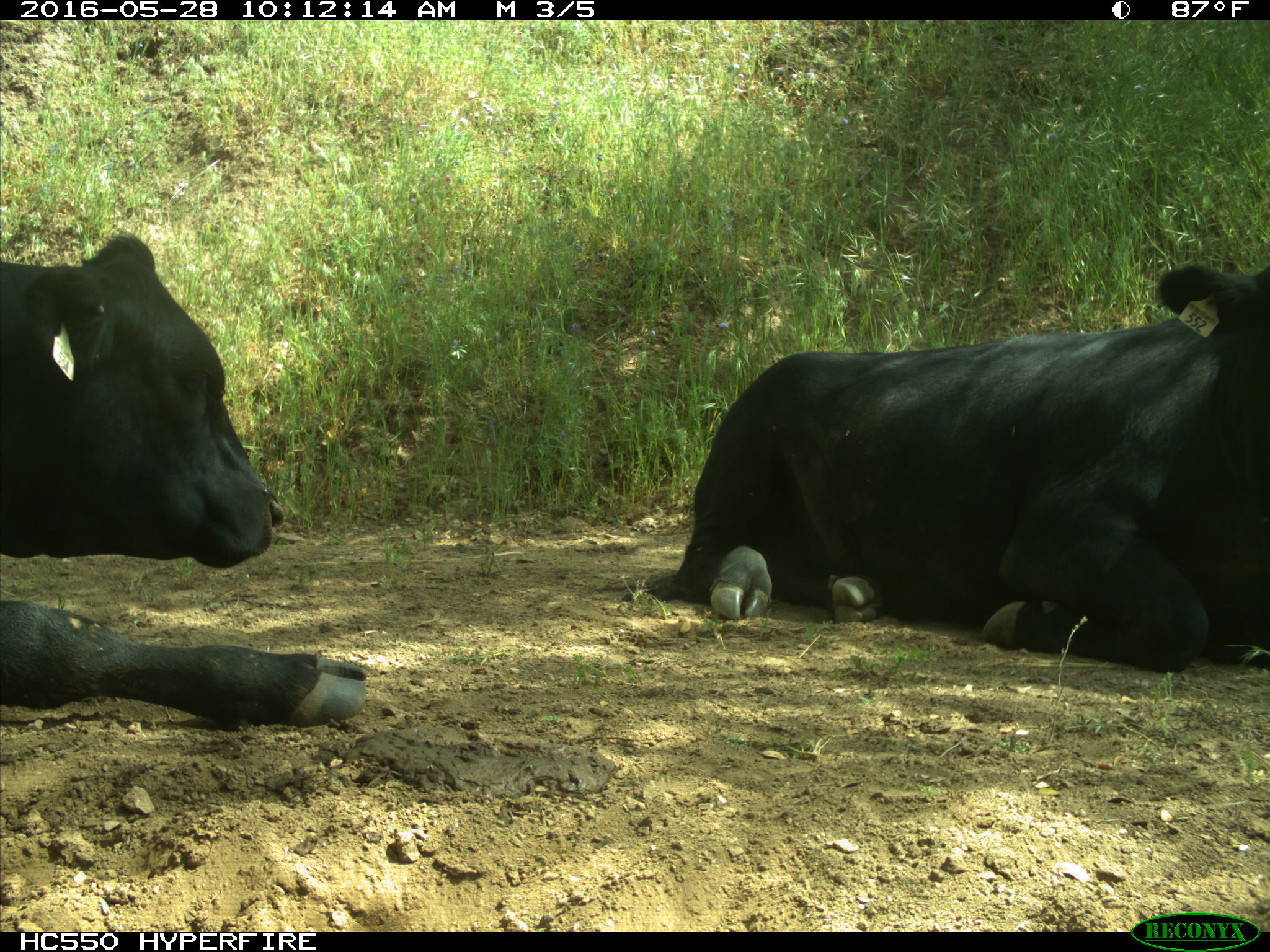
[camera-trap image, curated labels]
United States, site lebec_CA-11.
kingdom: Animalia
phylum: Chordata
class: Mammalia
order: Artiodactyla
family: Bovidae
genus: Bos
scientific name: Bos taurus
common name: domestic cow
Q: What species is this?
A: Bos taurus (domestic cow).